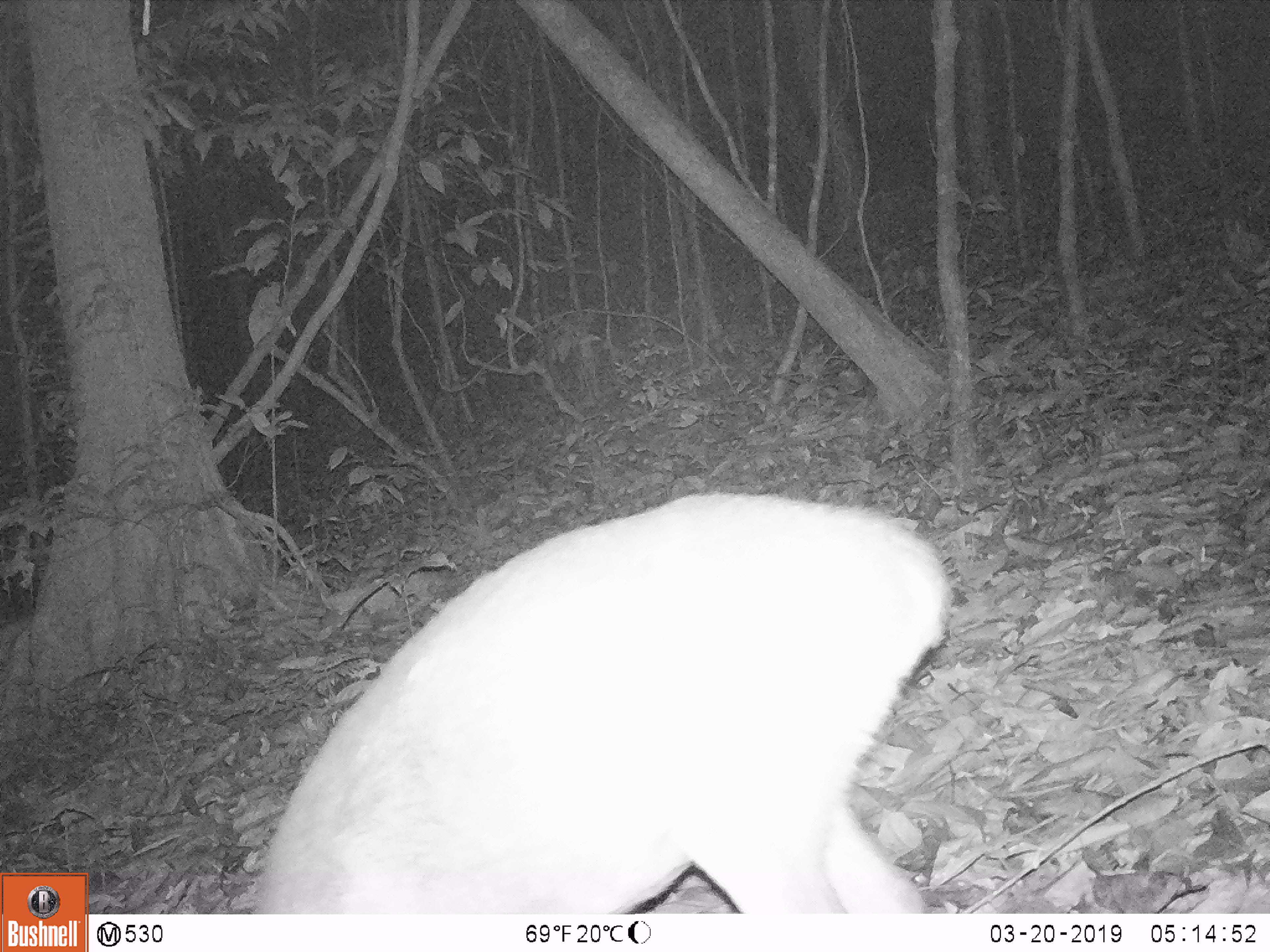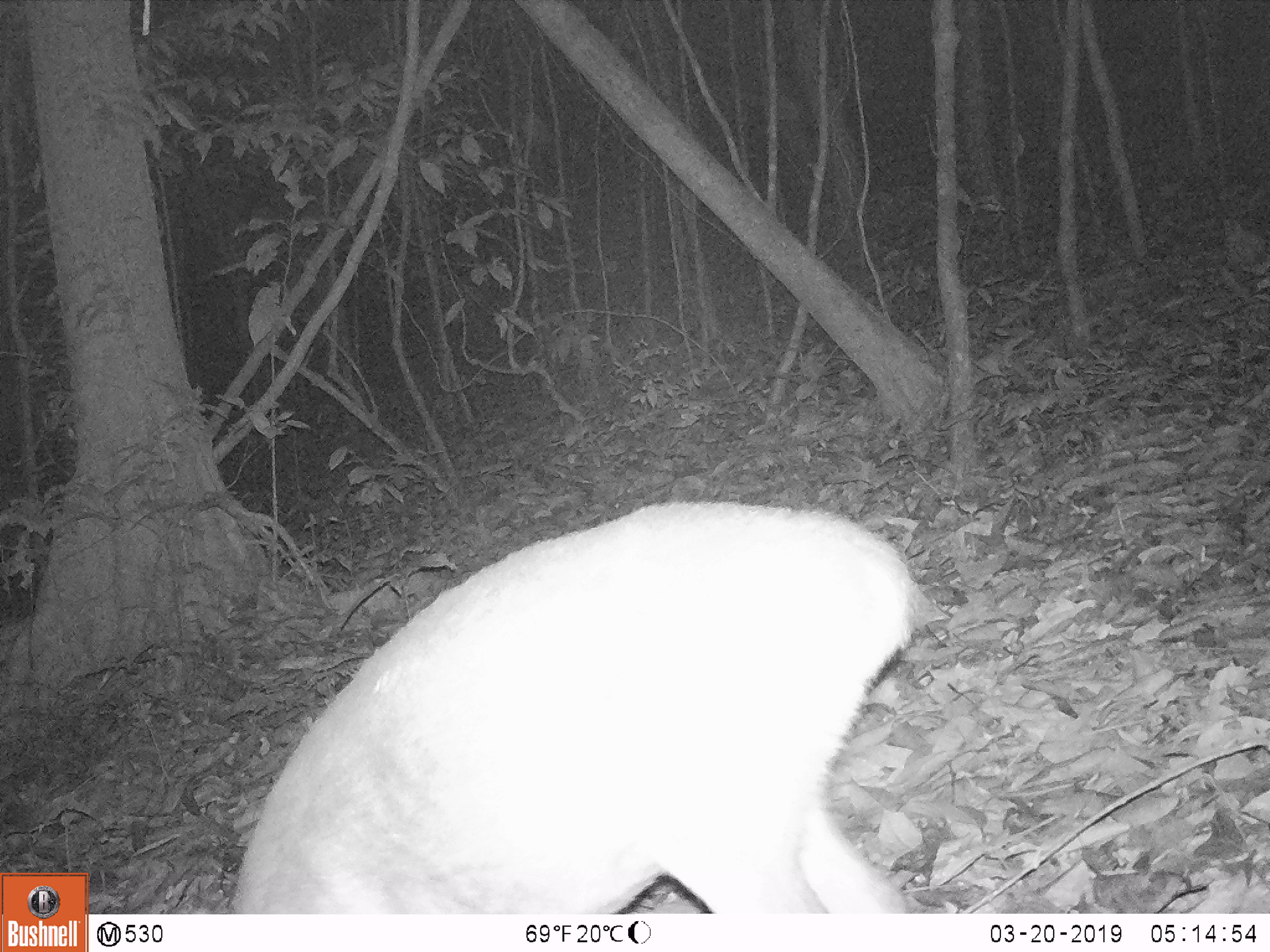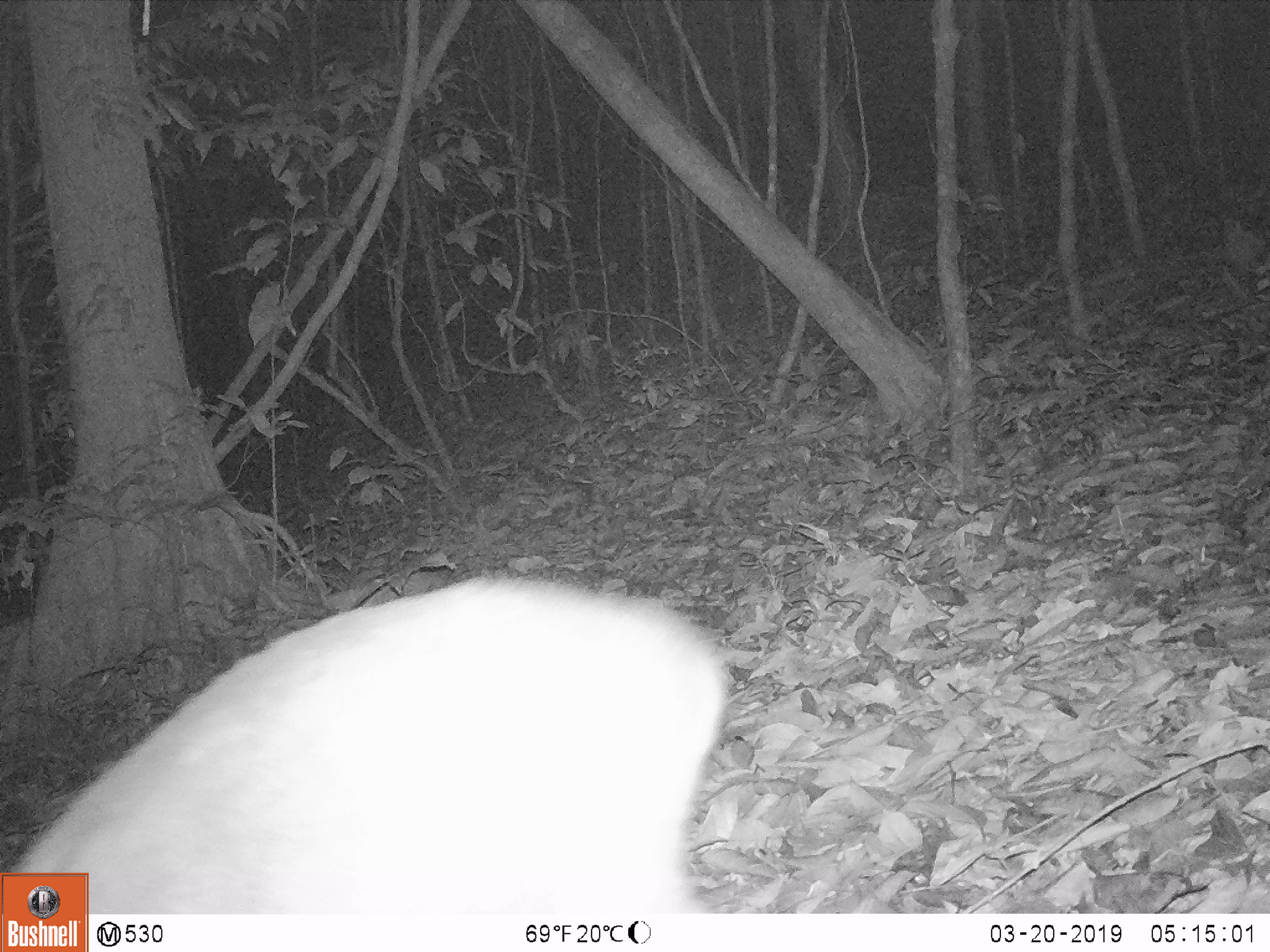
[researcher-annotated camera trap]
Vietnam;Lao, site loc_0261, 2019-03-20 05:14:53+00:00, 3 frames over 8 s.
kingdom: Animalia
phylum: Chordata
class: Mammalia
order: Artiodactyla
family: Cervidae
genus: Muntiacus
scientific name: Muntiacus vuquangensis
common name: large-antlered muntjac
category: large antlered muntjac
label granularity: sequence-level